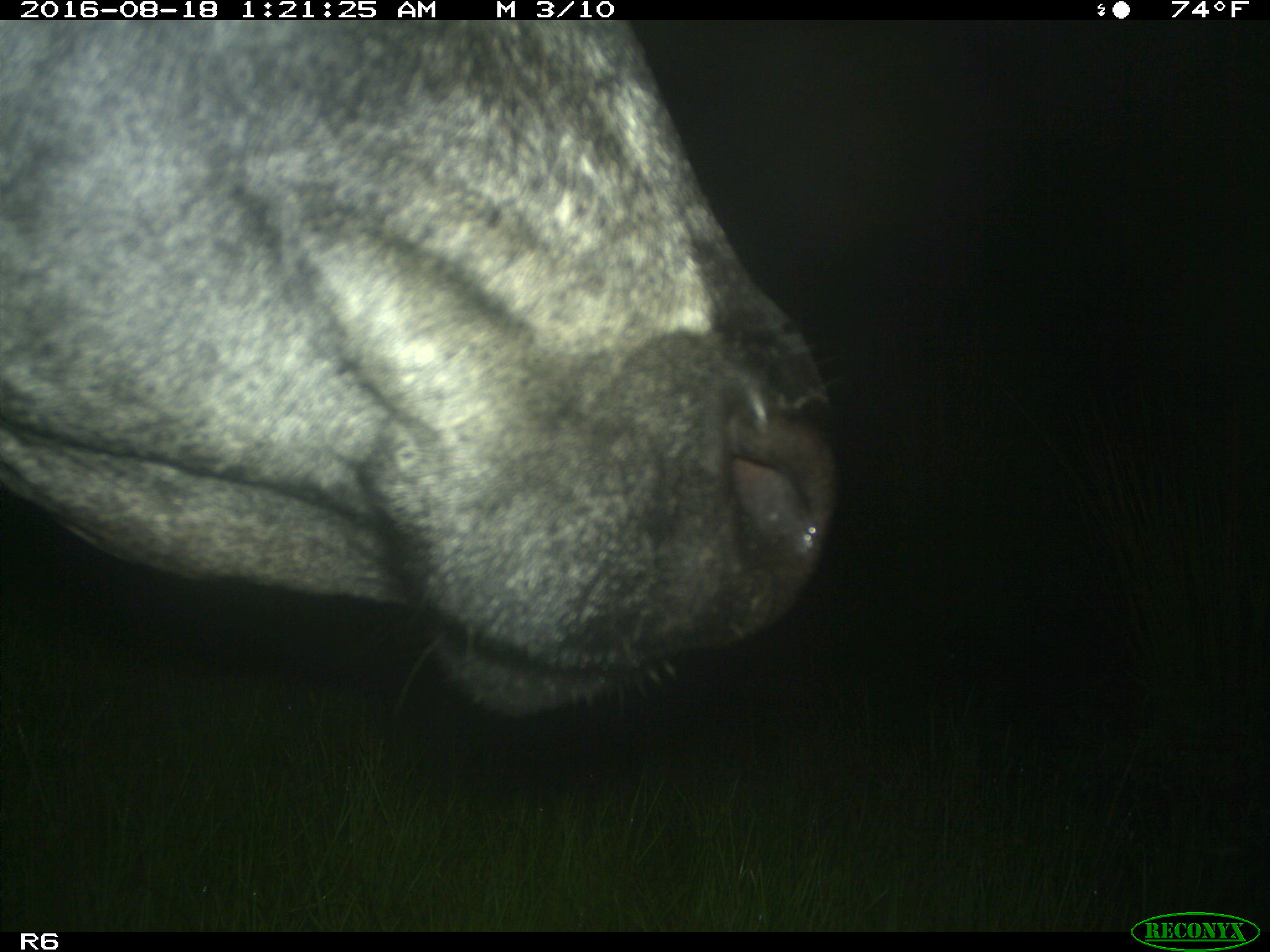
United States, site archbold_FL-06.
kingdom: Animalia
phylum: Chordata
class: Mammalia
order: Artiodactyla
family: Bovidae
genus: Bos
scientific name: Bos taurus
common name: domestic cow